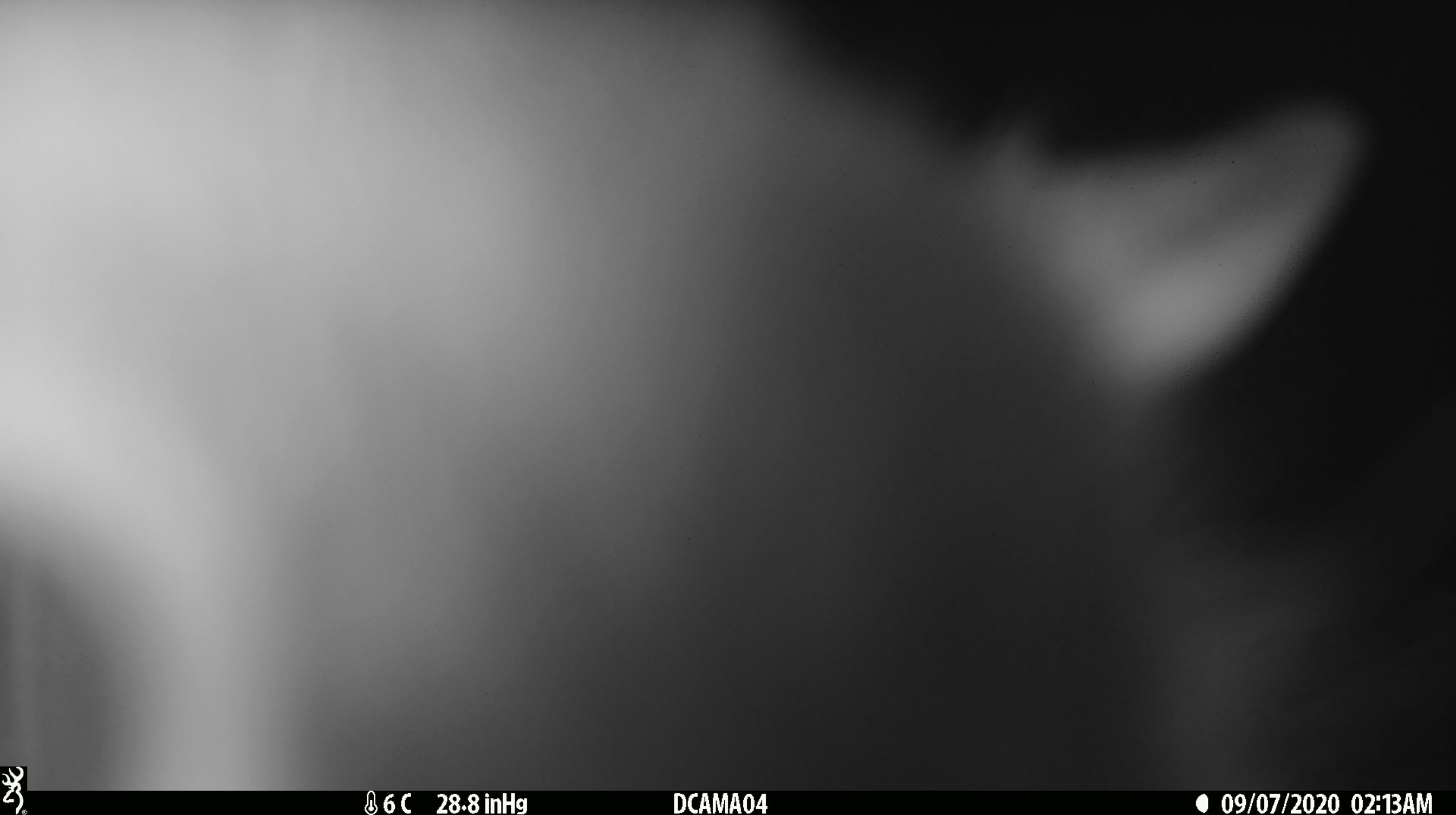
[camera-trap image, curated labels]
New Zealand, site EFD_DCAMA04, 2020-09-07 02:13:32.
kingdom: Animalia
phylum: Chordata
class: Mammalia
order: Diprotodontia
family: Phalangeridae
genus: Trichosurus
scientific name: Trichosurus vulpecula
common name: common brushtail possum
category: possum